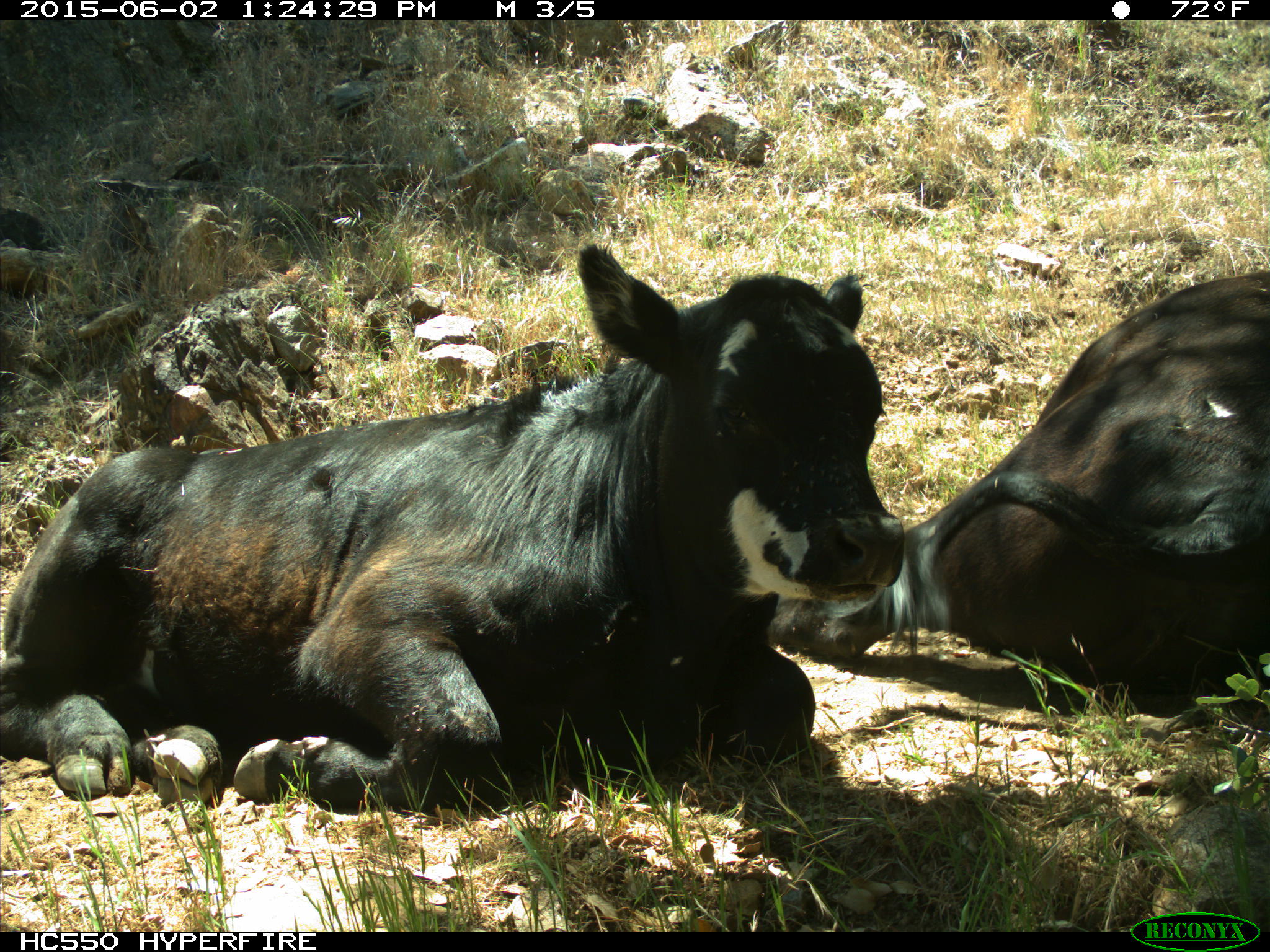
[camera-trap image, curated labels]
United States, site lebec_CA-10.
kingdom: Animalia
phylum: Chordata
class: Mammalia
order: Artiodactyla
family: Bovidae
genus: Bos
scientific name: Bos taurus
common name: domestic cow